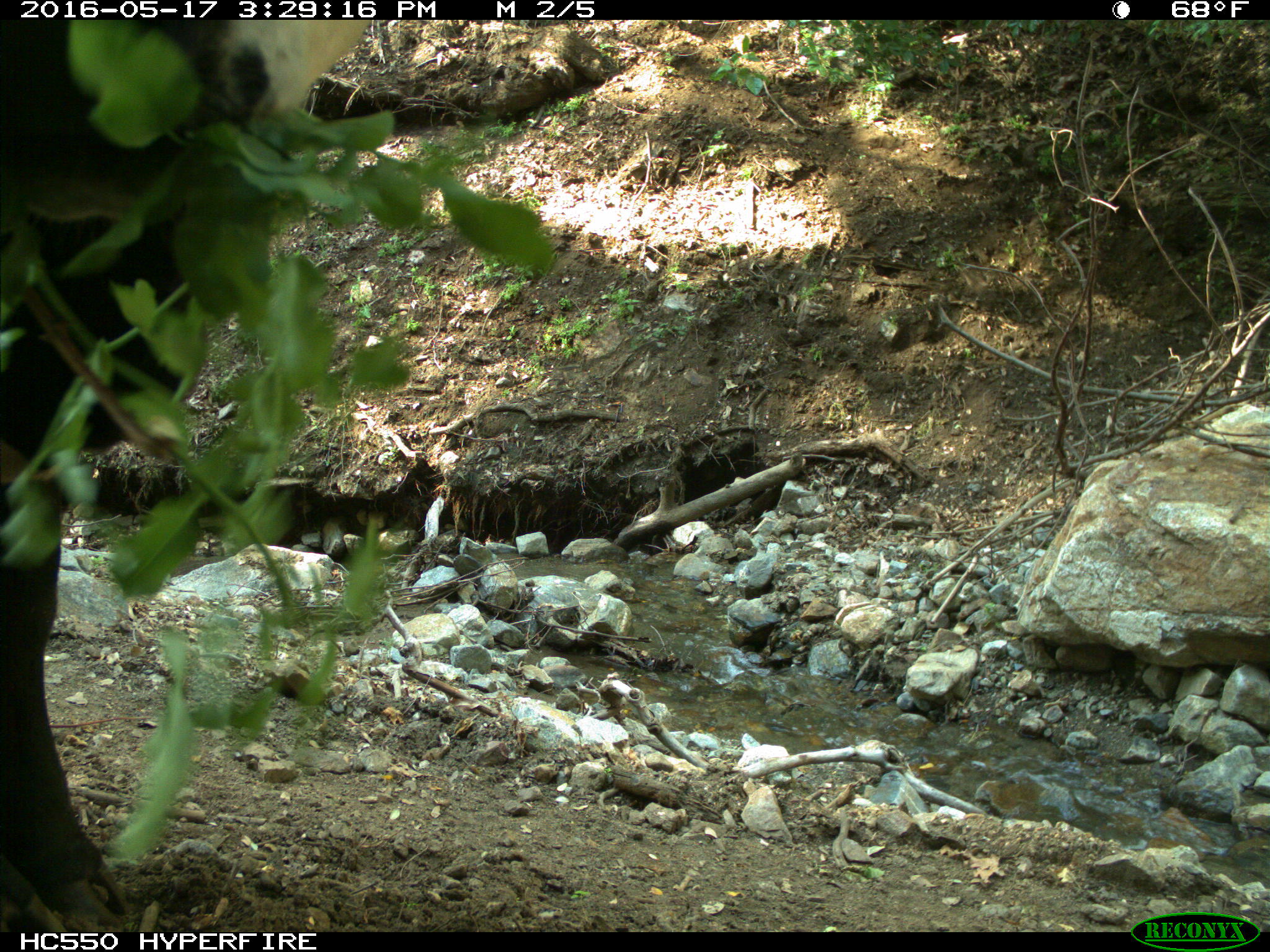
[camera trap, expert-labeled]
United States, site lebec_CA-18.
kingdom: Animalia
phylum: Chordata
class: Mammalia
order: Artiodactyla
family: Bovidae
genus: Bos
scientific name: Bos taurus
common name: domestic cow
Bos taurus (domestic cow).